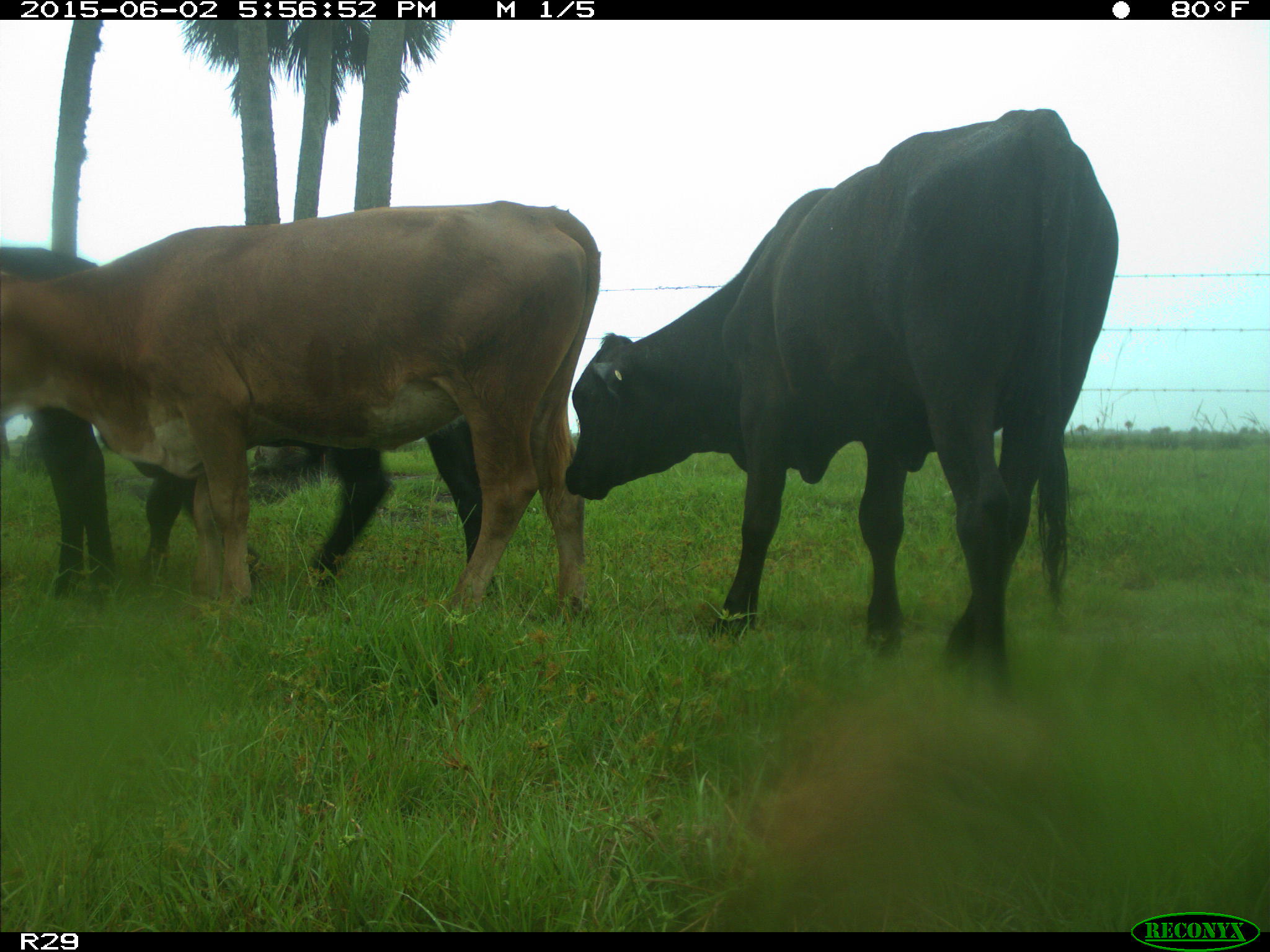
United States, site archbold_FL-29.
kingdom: Animalia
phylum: Chordata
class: Mammalia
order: Artiodactyla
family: Bovidae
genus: Bos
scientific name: Bos taurus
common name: domestic cow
Bos taurus (domestic cow).